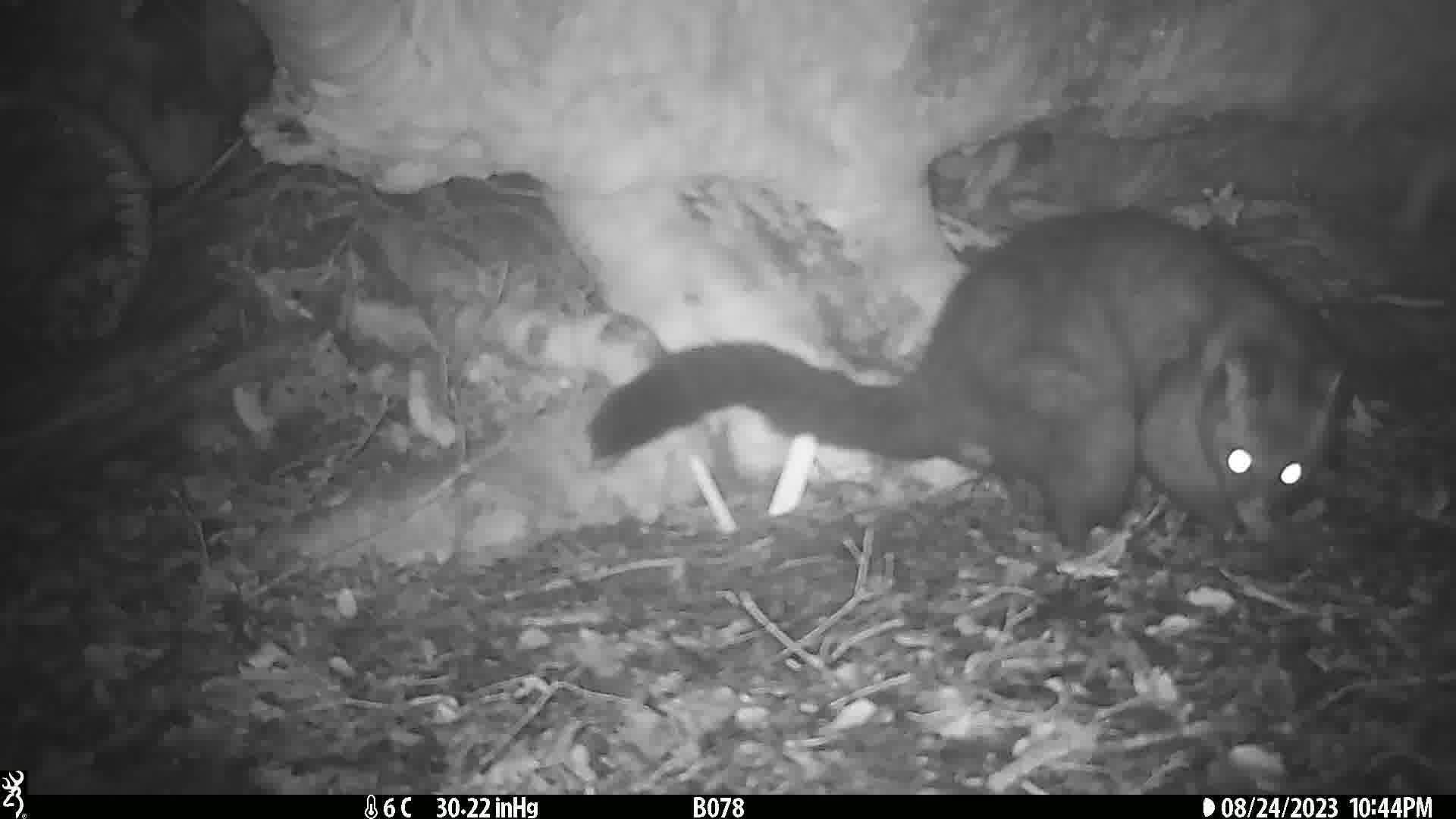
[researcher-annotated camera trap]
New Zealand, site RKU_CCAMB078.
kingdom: Animalia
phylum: Chordata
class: Mammalia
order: Diprotodontia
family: Phalangeridae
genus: Trichosurus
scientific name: Trichosurus vulpecula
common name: common brushtail possum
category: possum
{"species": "possum (common brushtail possum) (Trichosurus vulpecula)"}